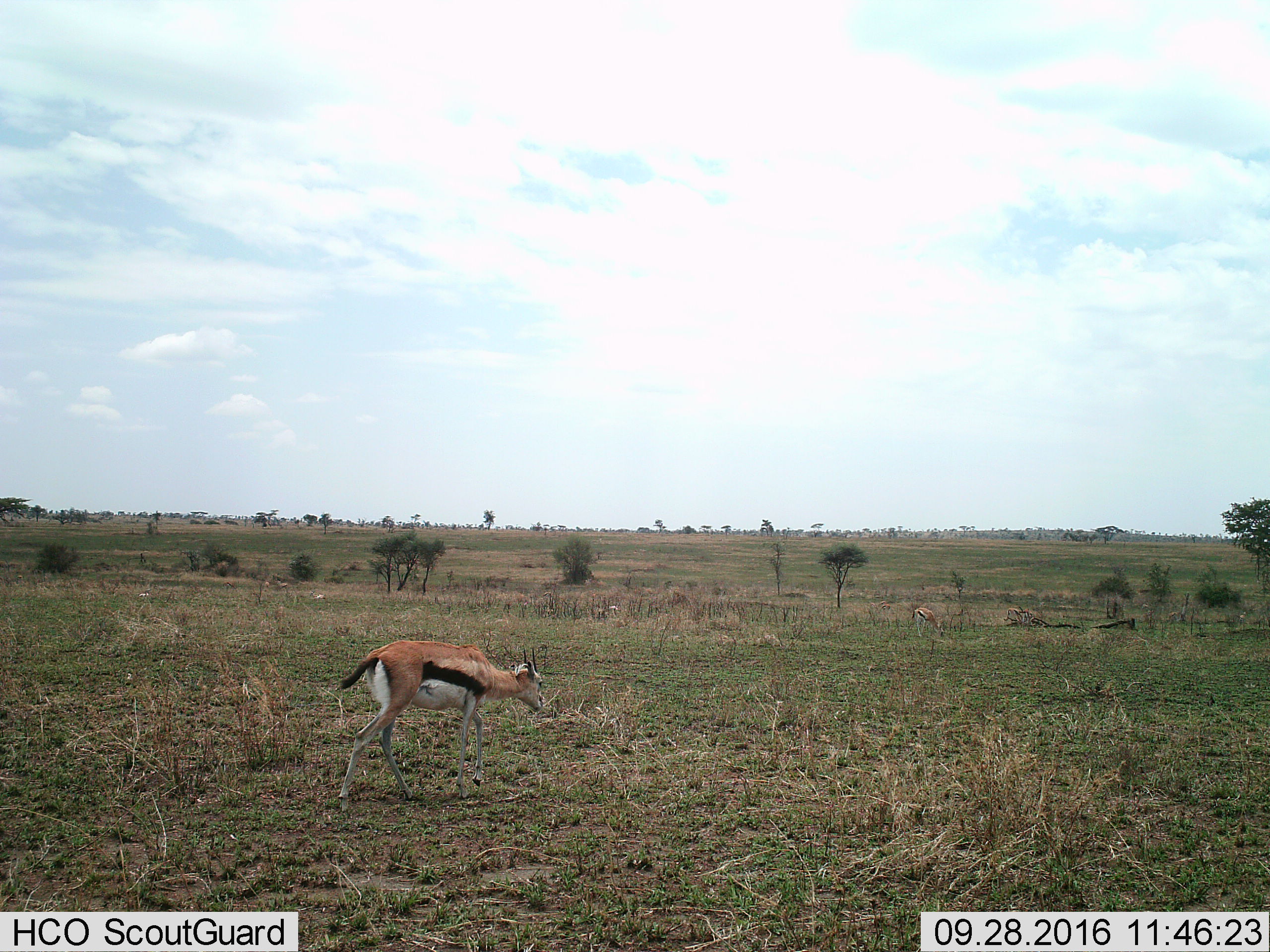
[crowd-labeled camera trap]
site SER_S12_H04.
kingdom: Animalia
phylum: Chordata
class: Mammalia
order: Artiodactyla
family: Bovidae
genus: Eudorcas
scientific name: Eudorcas thomsonii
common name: thomson's gazelle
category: gazellethomsons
Gazellethomsons (thomson's gazelle) (Eudorcas thomsonii), count 3. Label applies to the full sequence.